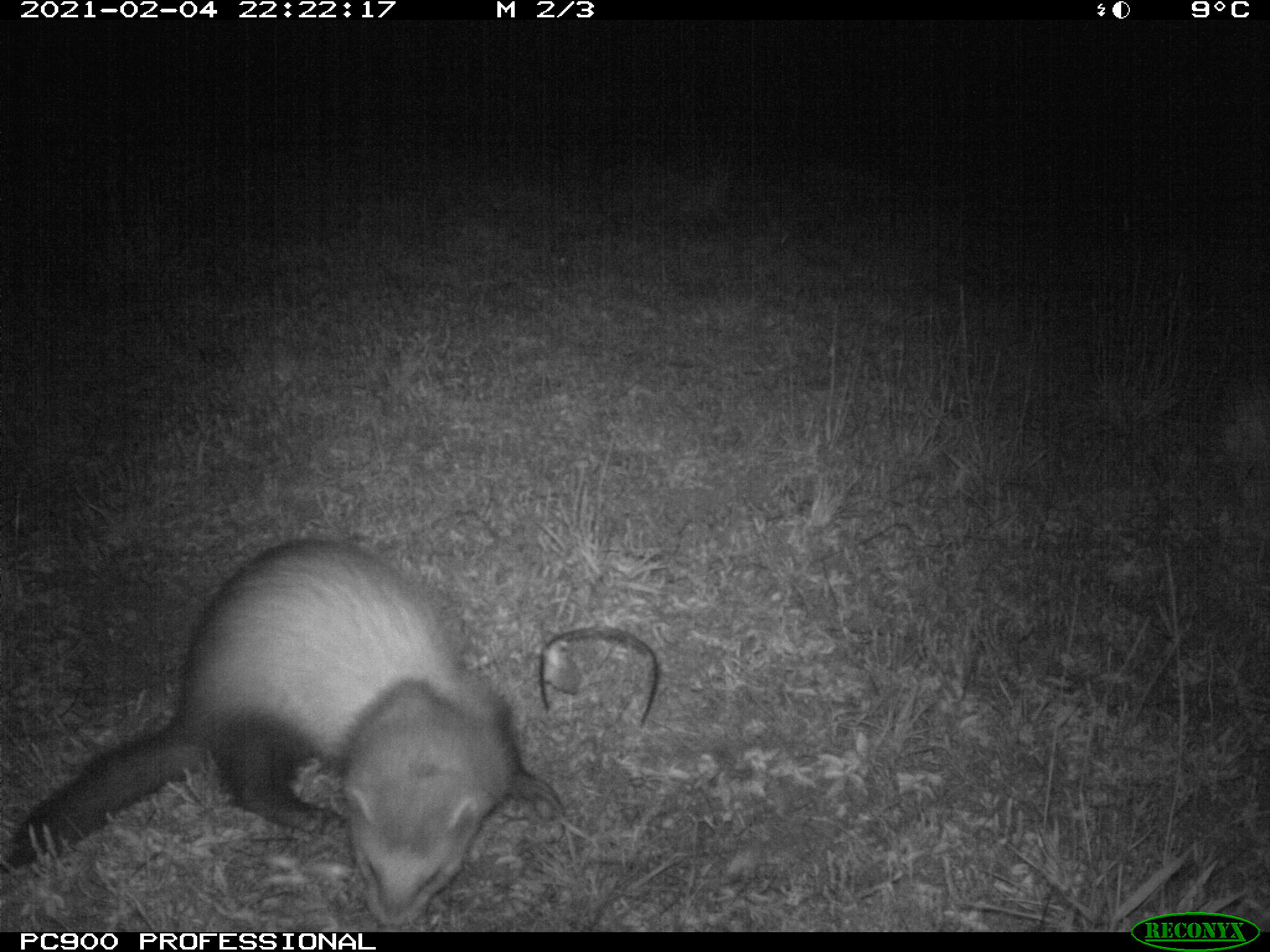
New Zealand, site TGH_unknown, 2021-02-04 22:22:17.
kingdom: Animalia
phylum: Chordata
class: Mammalia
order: Carnivora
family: Mustelidae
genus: Mustela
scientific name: Mustela furo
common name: ferret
Ferret (Mustela furo).